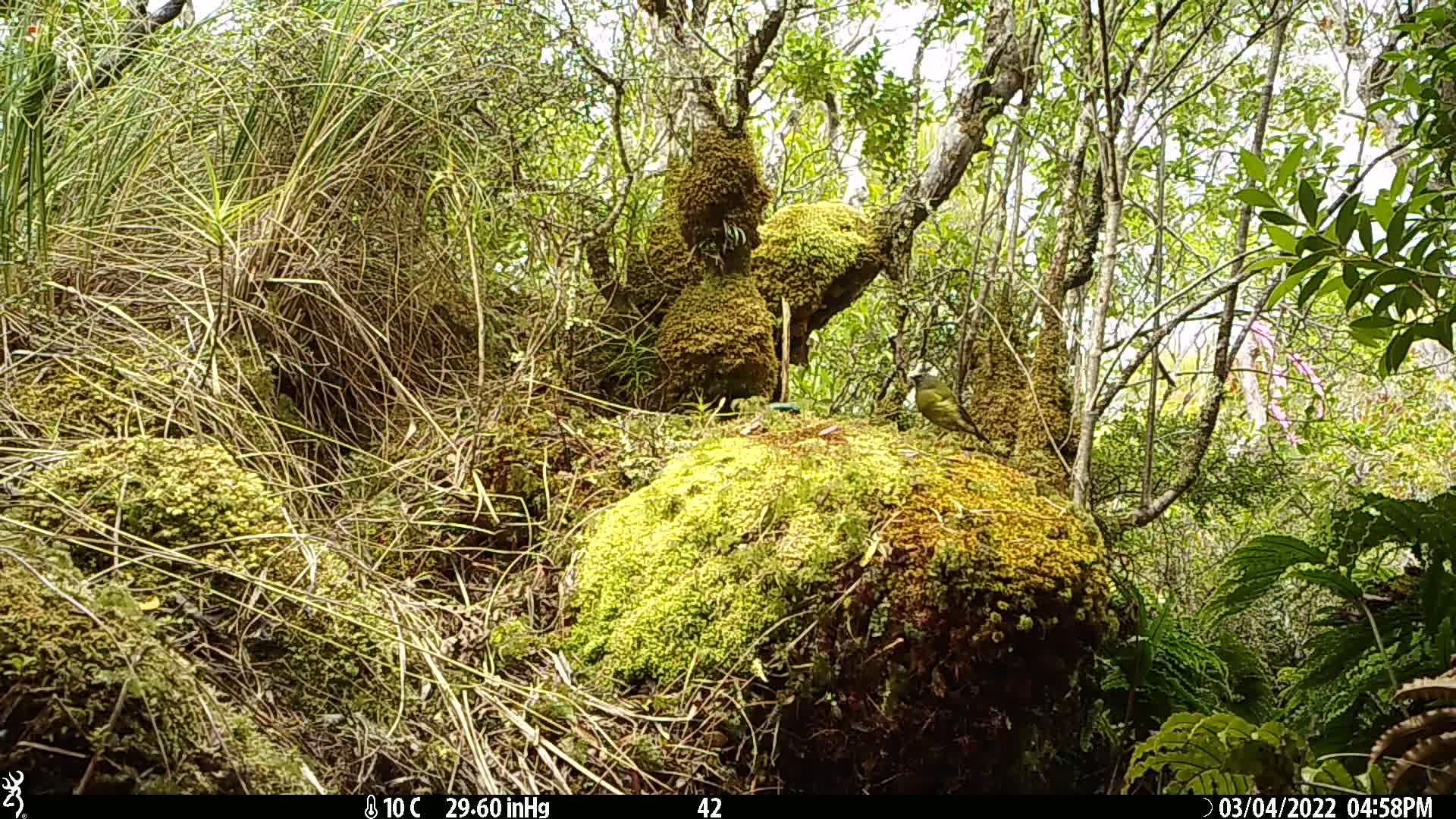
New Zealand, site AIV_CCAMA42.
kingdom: Animalia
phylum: Chordata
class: Aves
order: Passeriformes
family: Meliphagidae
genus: Anthornis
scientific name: Anthornis melanura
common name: new zealand bellbird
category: bellbird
Bellbird (new zealand bellbird) (Anthornis melanura).